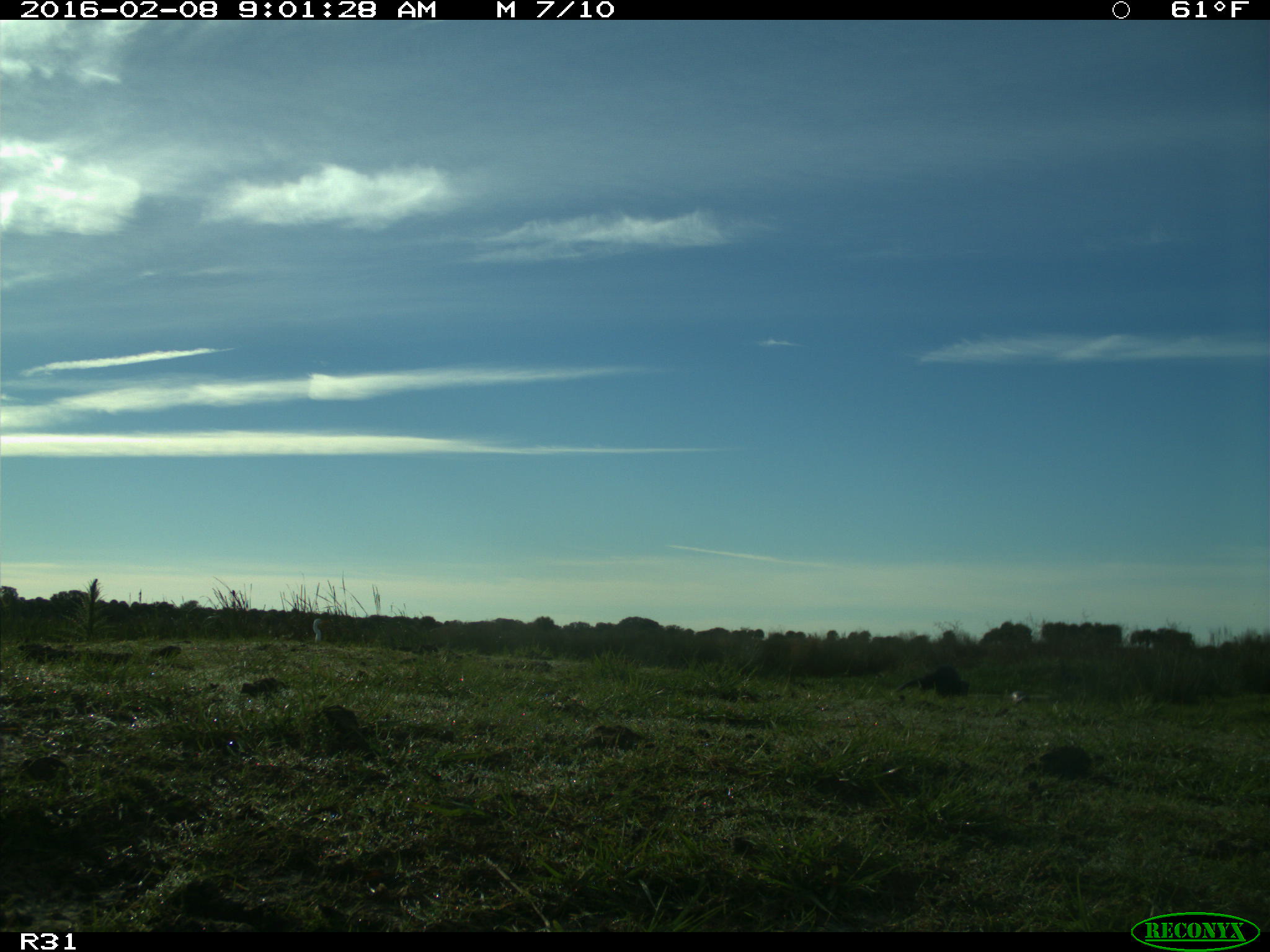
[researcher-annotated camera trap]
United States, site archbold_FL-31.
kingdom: Animalia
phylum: Chordata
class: Mammalia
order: Carnivora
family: Mustelidae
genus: Lontra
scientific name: Lontra canadensis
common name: north american river otter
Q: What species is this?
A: Lontra canadensis (north american river otter).